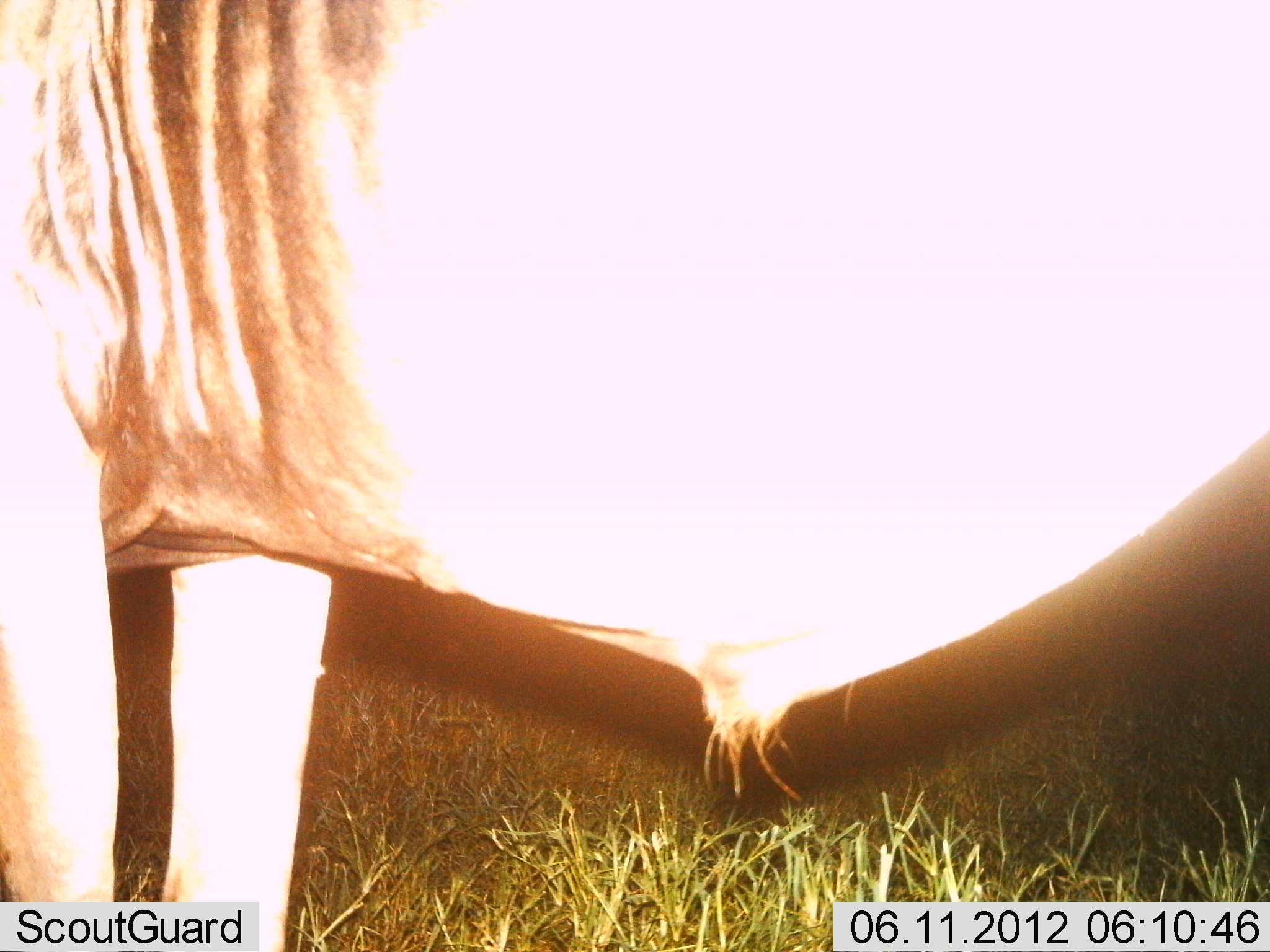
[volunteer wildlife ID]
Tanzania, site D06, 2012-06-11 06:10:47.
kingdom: Animalia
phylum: Chordata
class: Mammalia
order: Artiodactyla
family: Bovidae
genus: Connochaetes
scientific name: Connochaetes taurinus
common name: blue wildebeest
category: wildebeest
Wildebeest (blue wildebeest) (Connochaetes taurinus), count 1. Behavior (volunteer vote fractions): standing 100%, resting 0%, moving 0%, interacting 0%. Young present (vote fraction): 0%. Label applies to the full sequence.